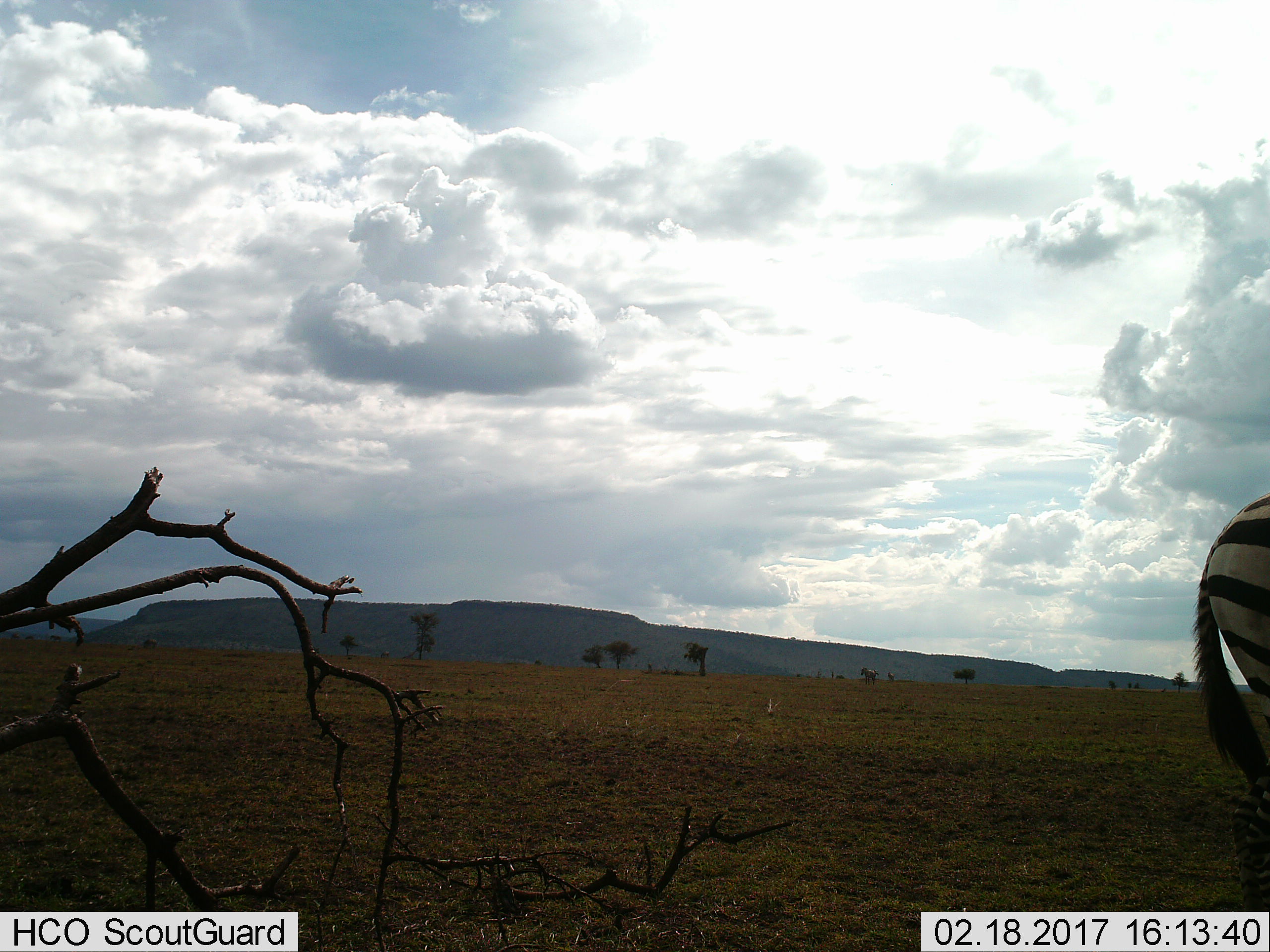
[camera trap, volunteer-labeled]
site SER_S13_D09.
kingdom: Animalia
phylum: Chordata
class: Mammalia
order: Perissodactyla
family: Equidae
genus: Equus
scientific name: Equus quagga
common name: plains zebra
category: zebraplains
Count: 1.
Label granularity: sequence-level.